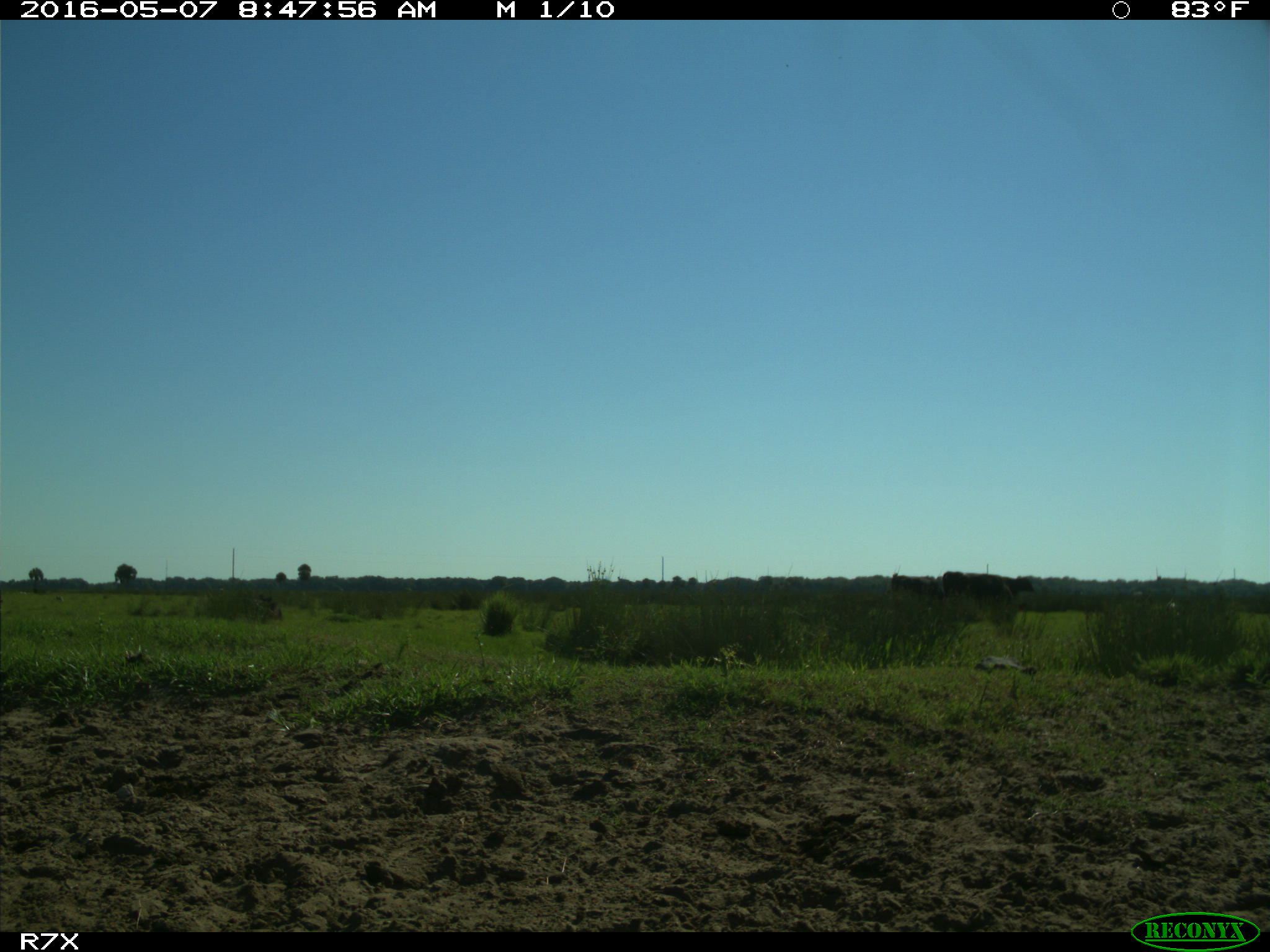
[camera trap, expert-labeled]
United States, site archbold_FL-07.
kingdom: Animalia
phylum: Chordata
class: Mammalia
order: Artiodactyla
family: Bovidae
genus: Bos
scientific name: Bos taurus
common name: domestic cow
Bos taurus (domestic cow).